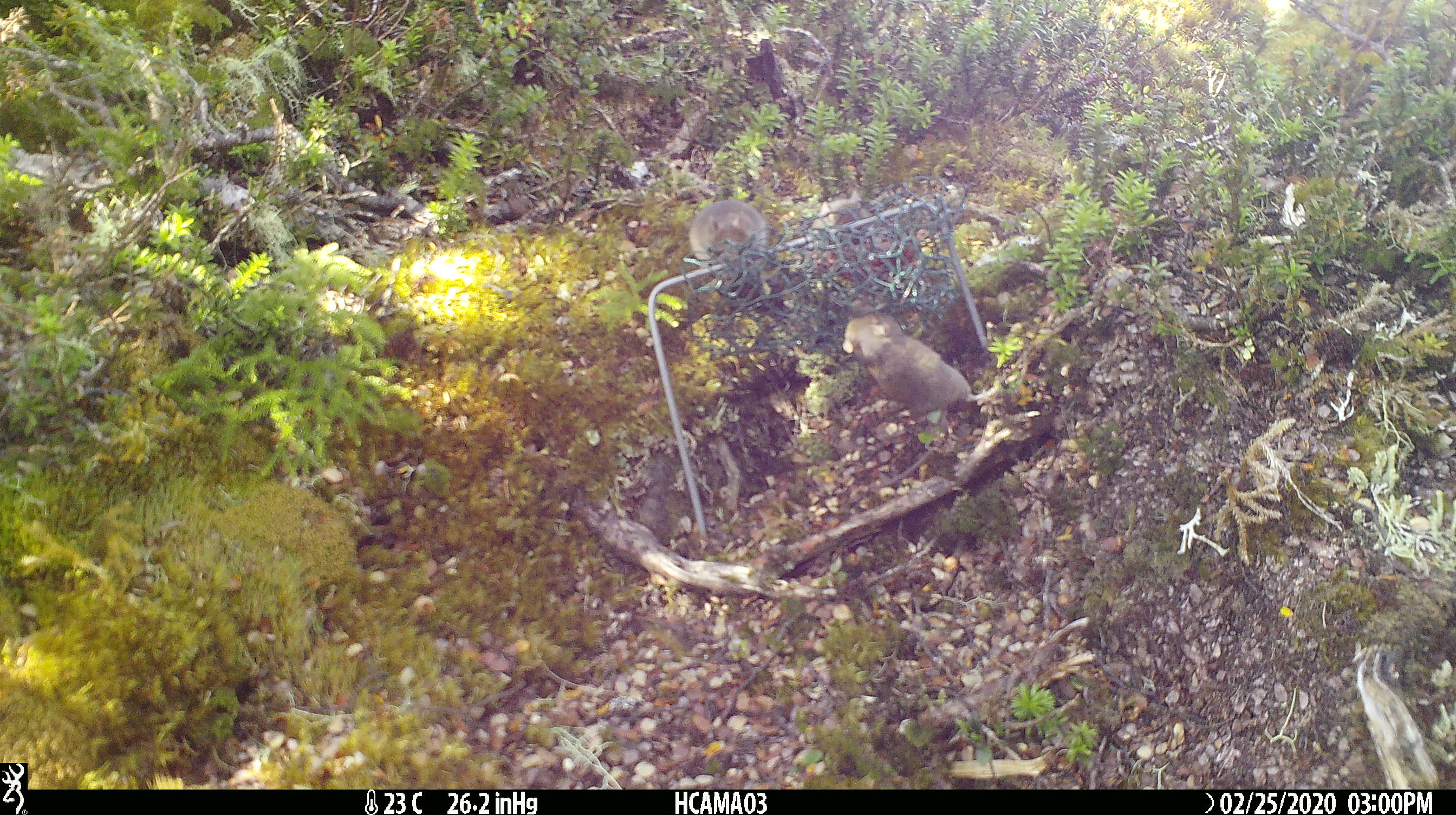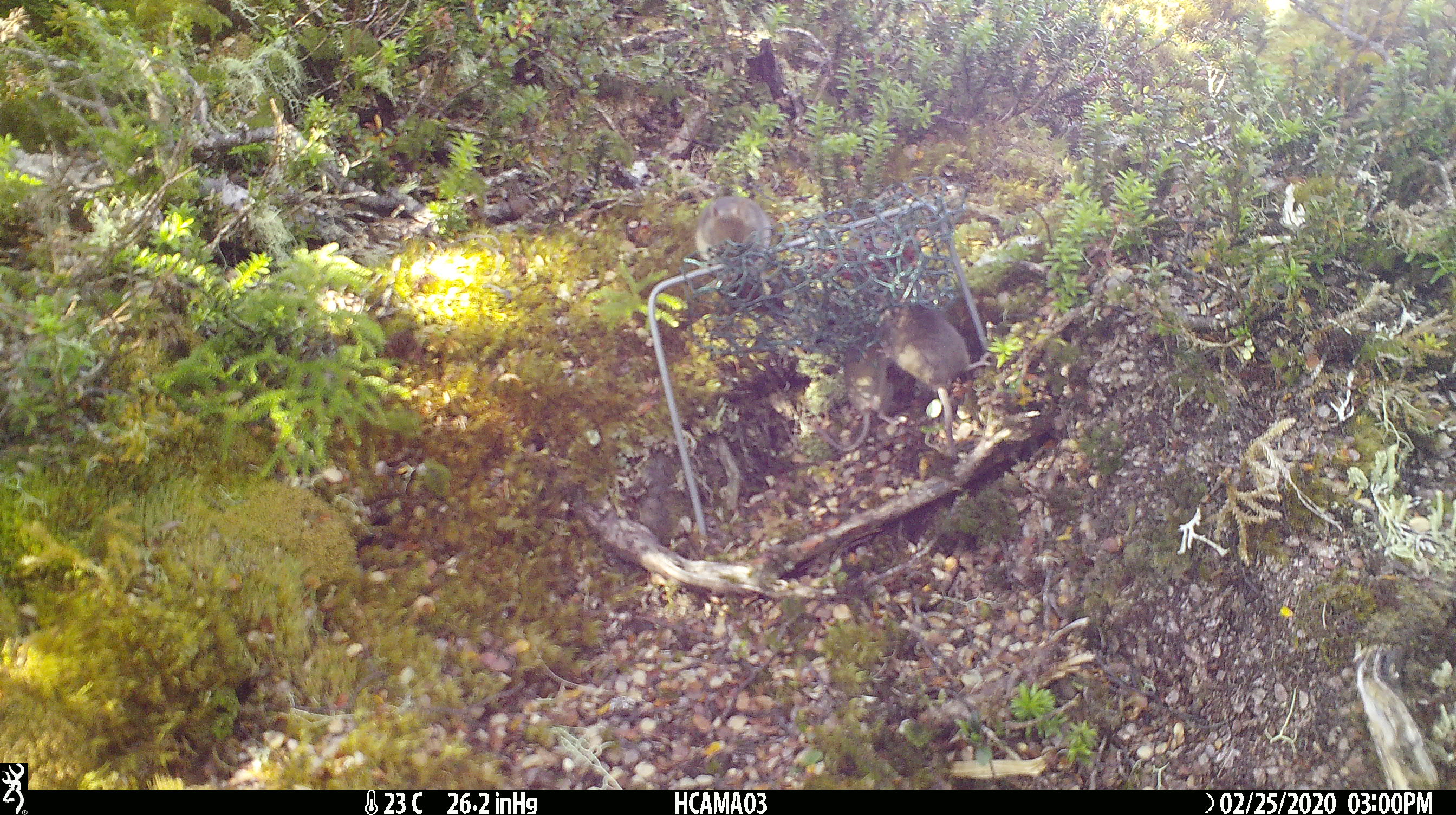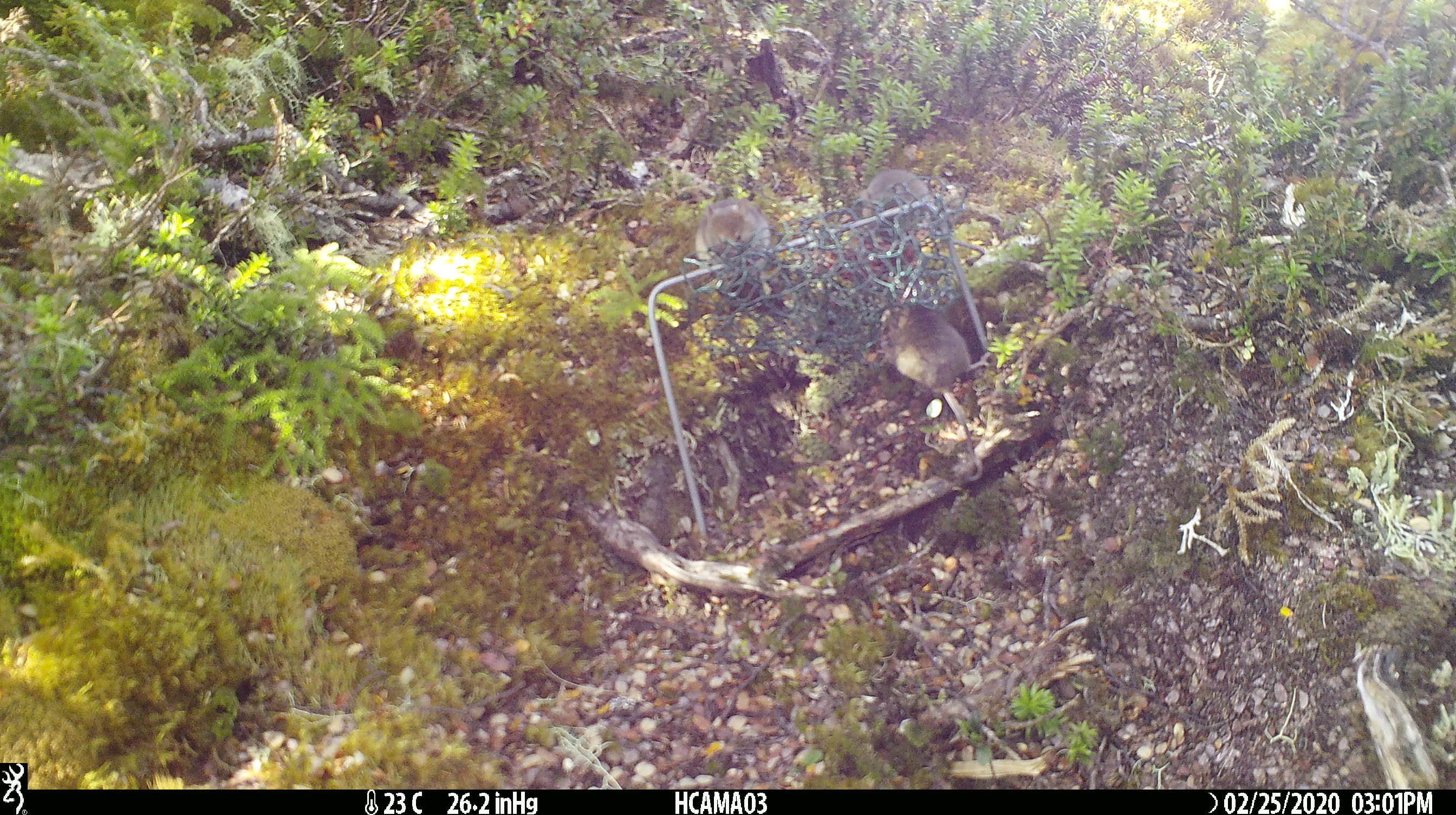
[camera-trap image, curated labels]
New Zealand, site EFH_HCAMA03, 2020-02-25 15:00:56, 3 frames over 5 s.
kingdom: Animalia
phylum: Chordata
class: Mammalia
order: Rodentia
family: Muridae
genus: Mus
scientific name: Mus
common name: mouse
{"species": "mouse (Mus)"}